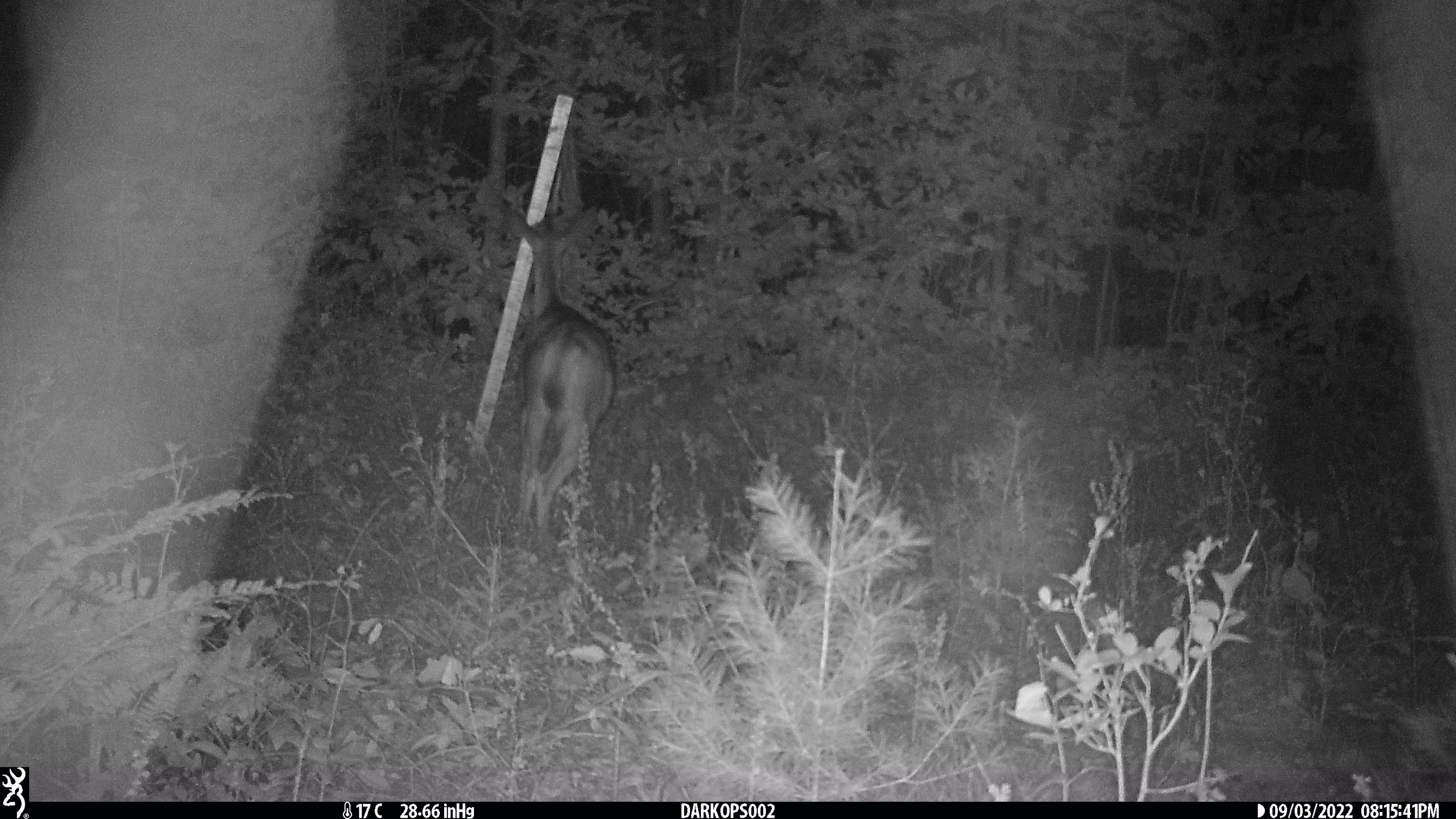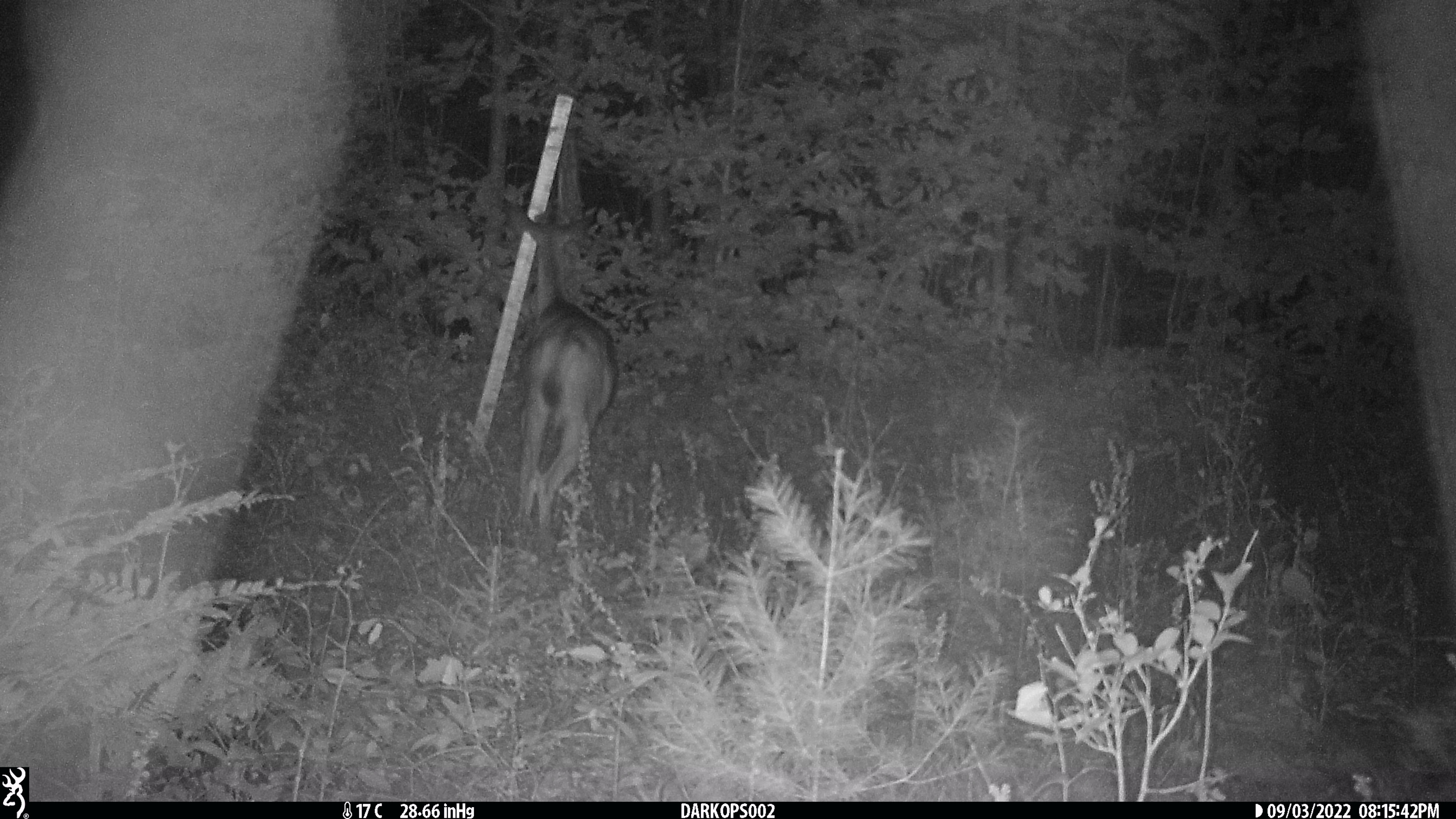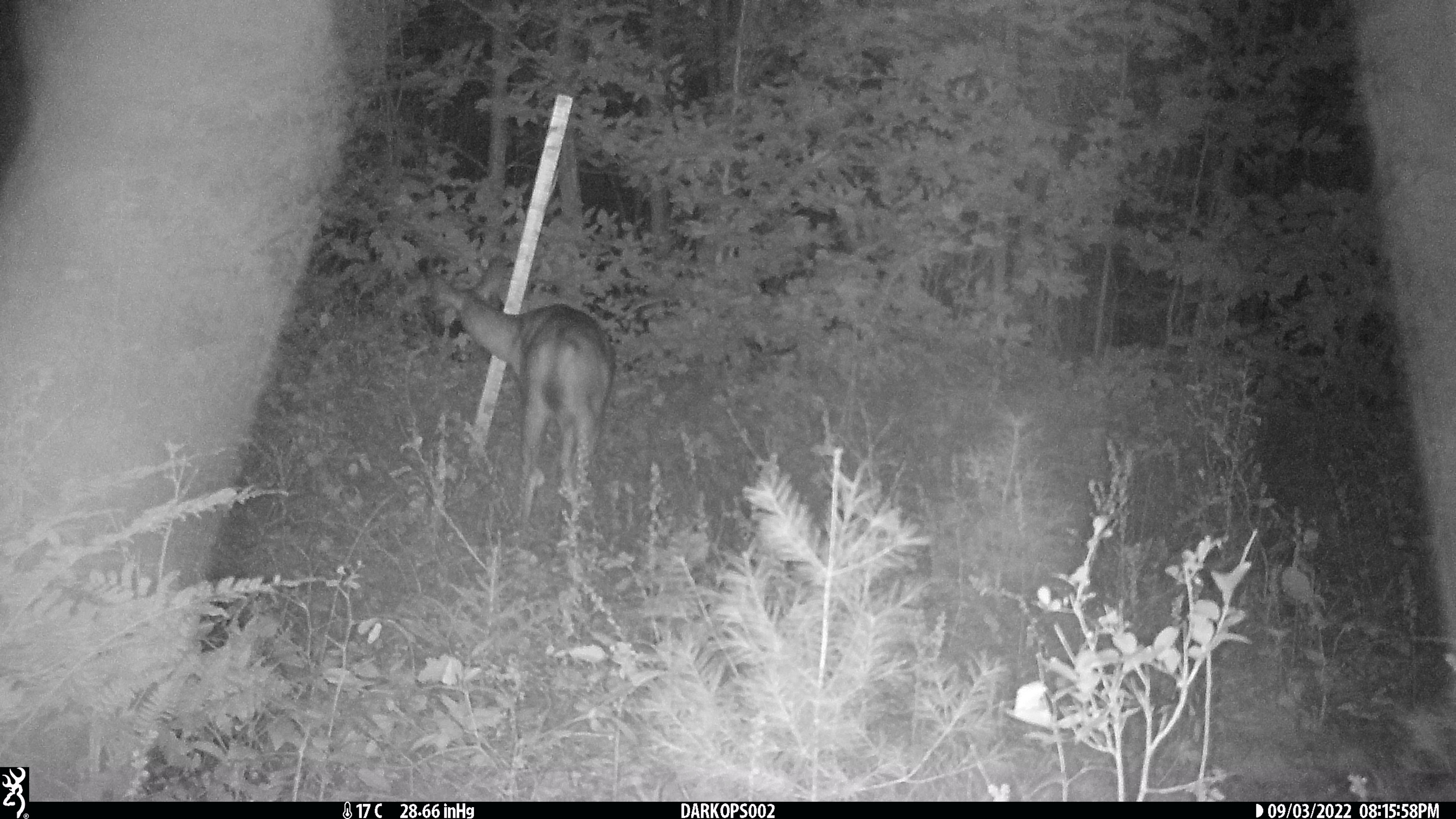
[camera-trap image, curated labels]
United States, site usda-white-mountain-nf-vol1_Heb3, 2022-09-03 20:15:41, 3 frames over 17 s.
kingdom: Animalia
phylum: Chordata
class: Mammalia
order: Artiodactyla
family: Cervidae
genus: Odocoileus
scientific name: Odocoileus virginianus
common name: white-tailed deer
White-tailed deer (Odocoileus virginianus).